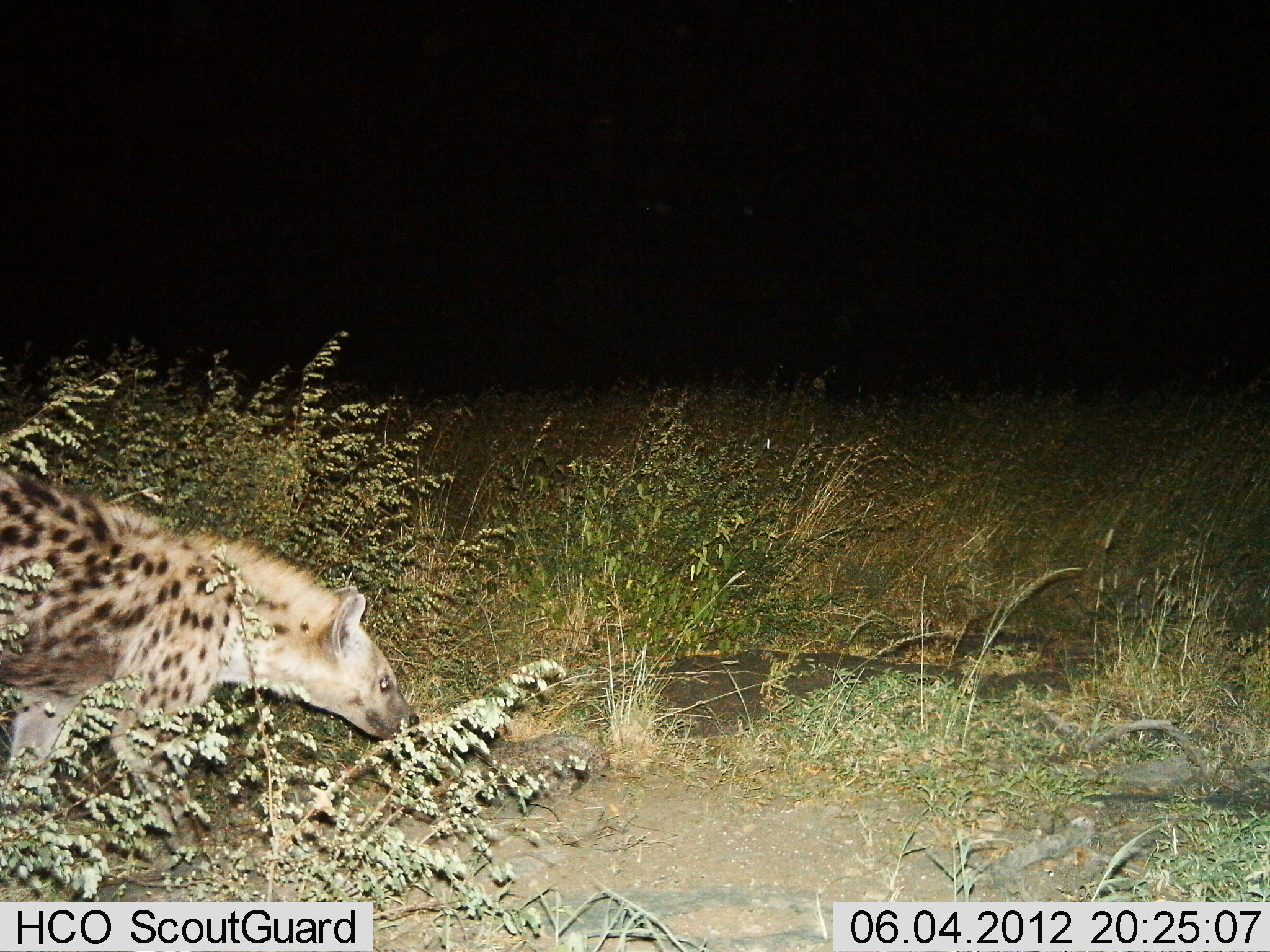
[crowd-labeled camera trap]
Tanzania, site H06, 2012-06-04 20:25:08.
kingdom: Animalia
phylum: Chordata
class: Mammalia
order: Carnivora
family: Hyaenidae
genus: Crocuta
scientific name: Crocuta crocuta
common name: spotted hyena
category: hyenaspotted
Hyenaspotted (spotted hyena) (Crocuta crocuta), count 1. Behavior (volunteer vote fractions): standing 40%, resting 0%, moving 50%, interacting 10%. Young present (vote fraction): 0%. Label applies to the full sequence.